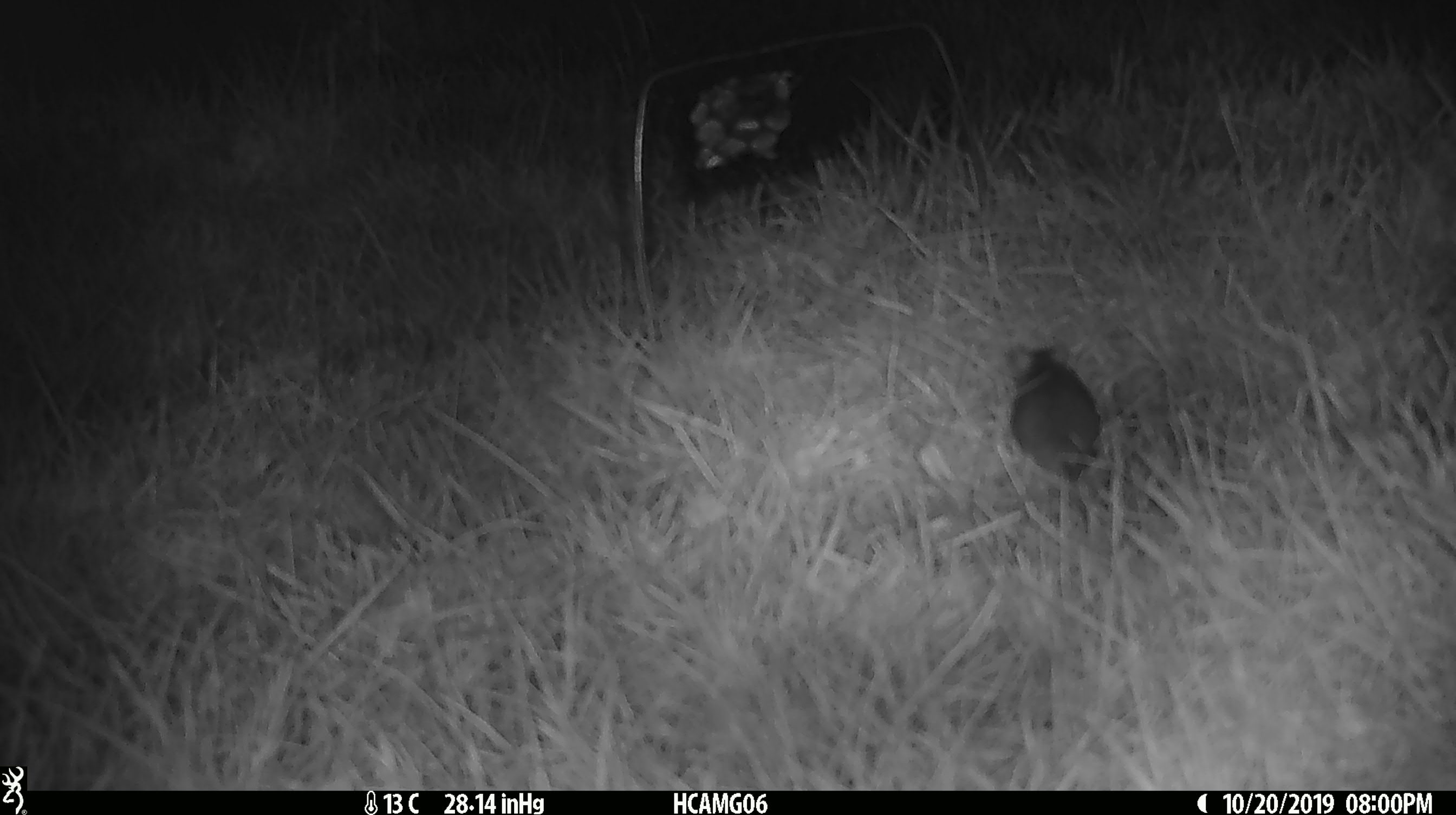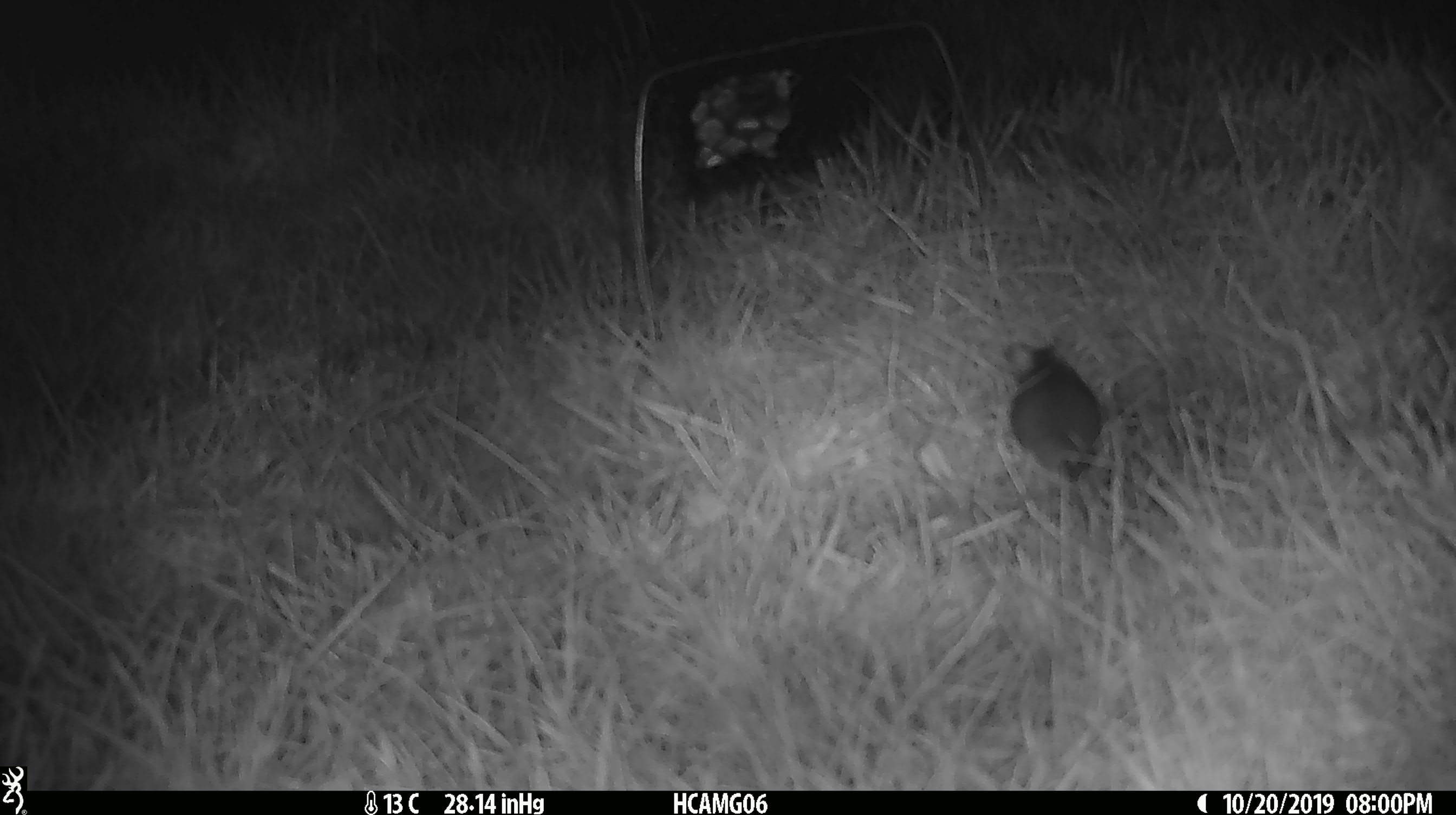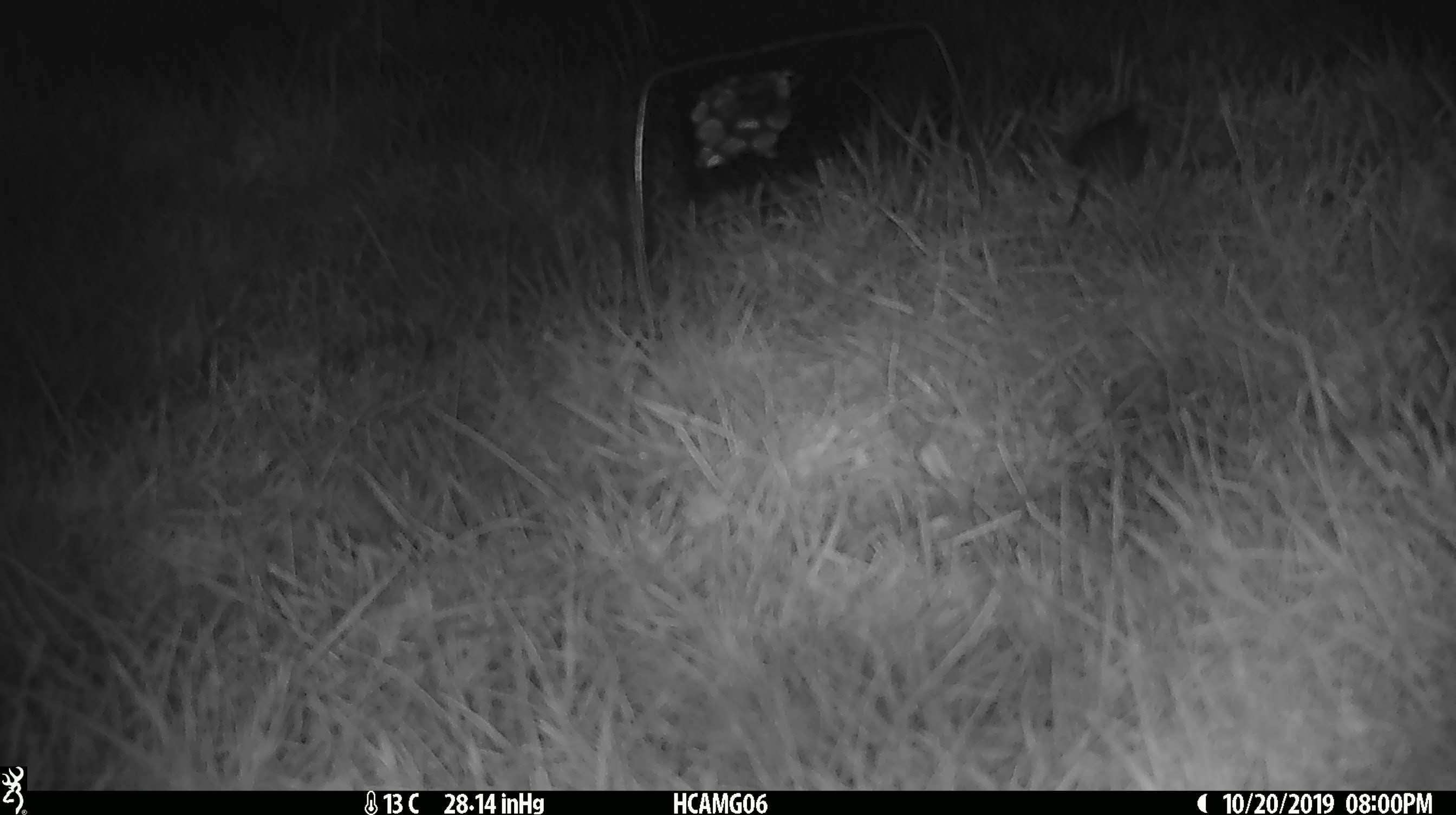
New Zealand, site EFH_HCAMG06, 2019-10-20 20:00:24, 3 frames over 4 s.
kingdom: Animalia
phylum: Chordata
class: Mammalia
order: Rodentia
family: Muridae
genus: Mus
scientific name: Mus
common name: mouse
Mouse (Mus).